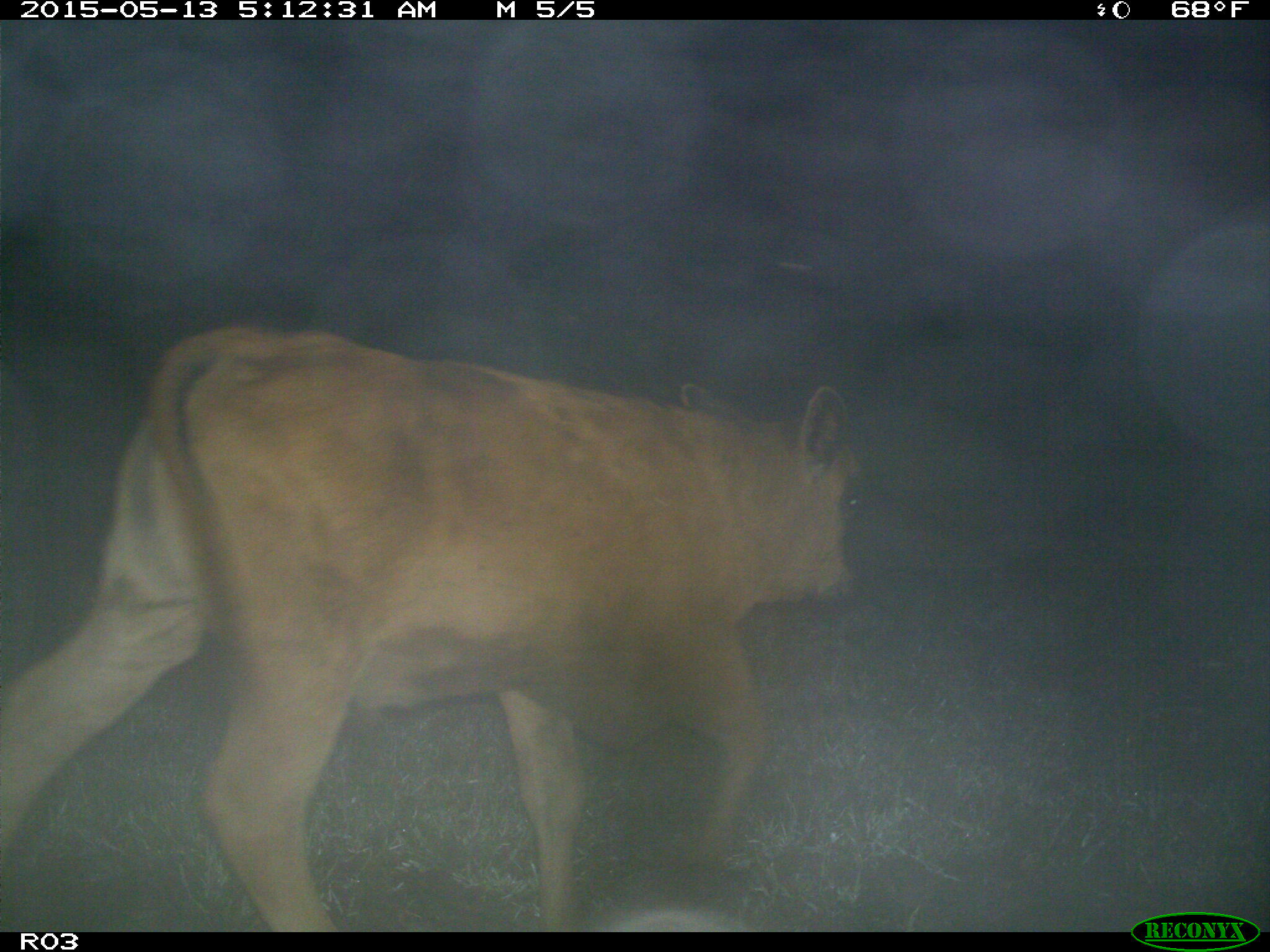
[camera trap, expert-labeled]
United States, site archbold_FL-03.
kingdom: Animalia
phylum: Chordata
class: Mammalia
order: Artiodactyla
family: Bovidae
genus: Bos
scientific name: Bos taurus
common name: domestic cow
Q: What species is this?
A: Bos taurus (domestic cow).